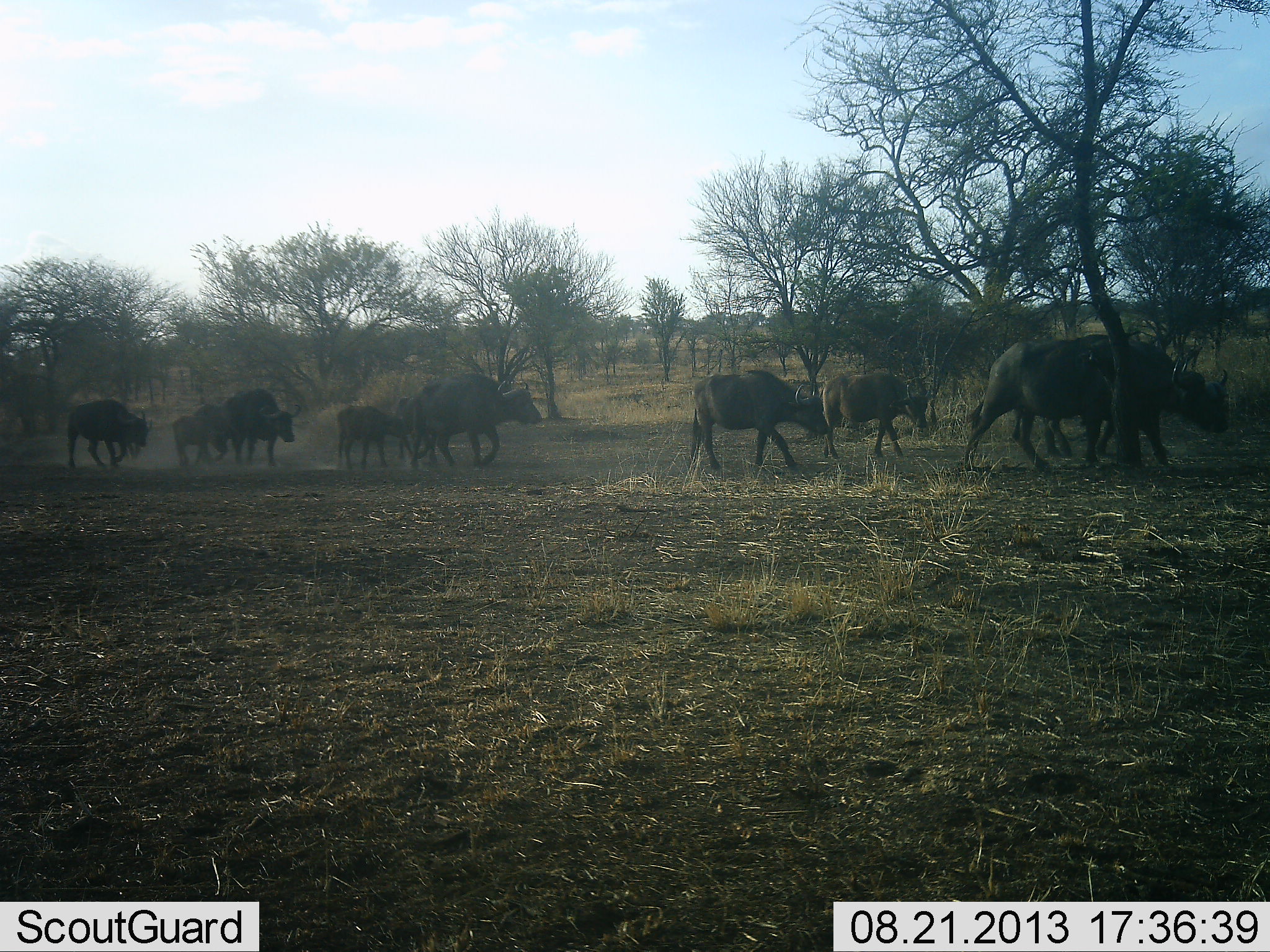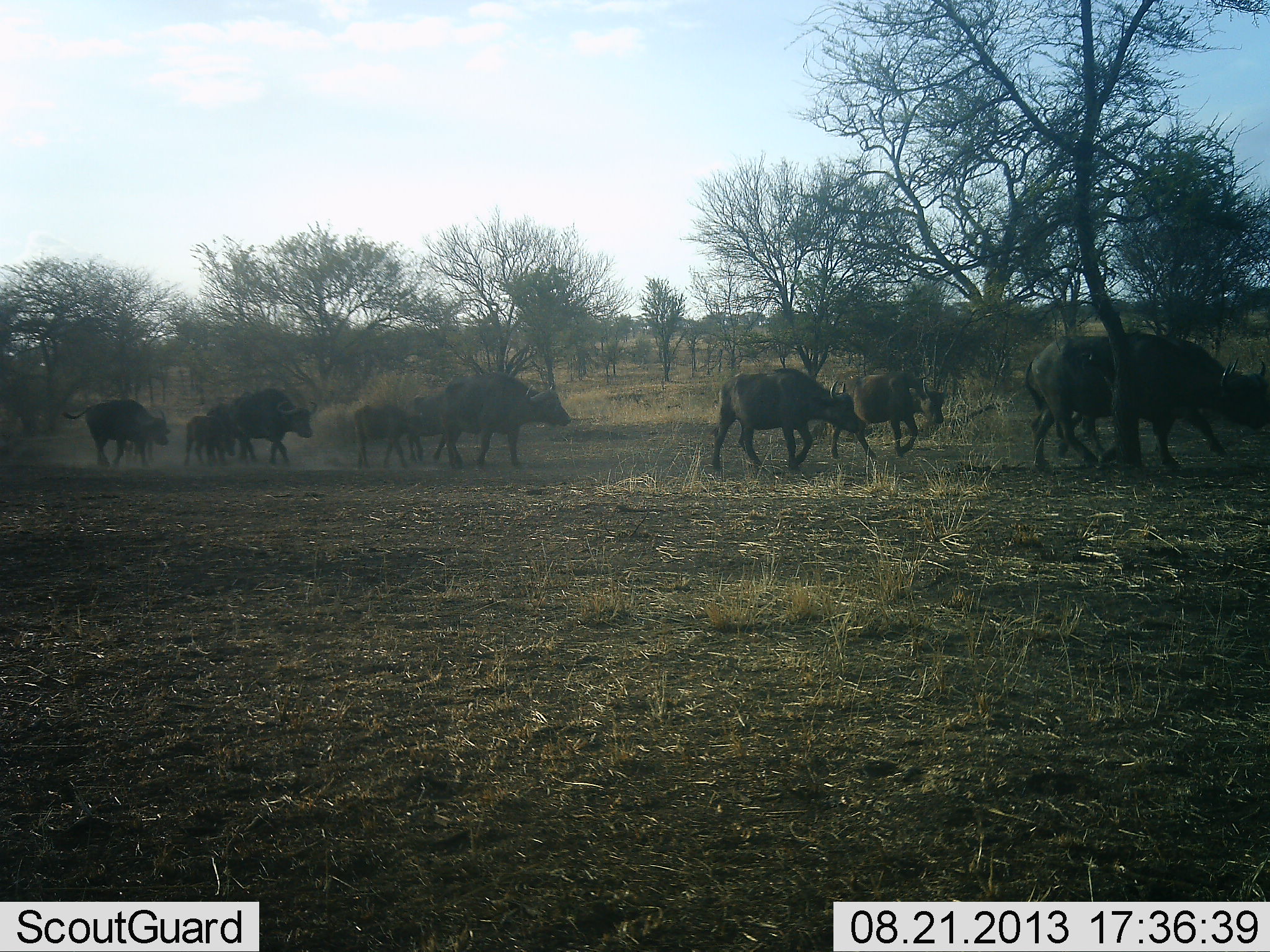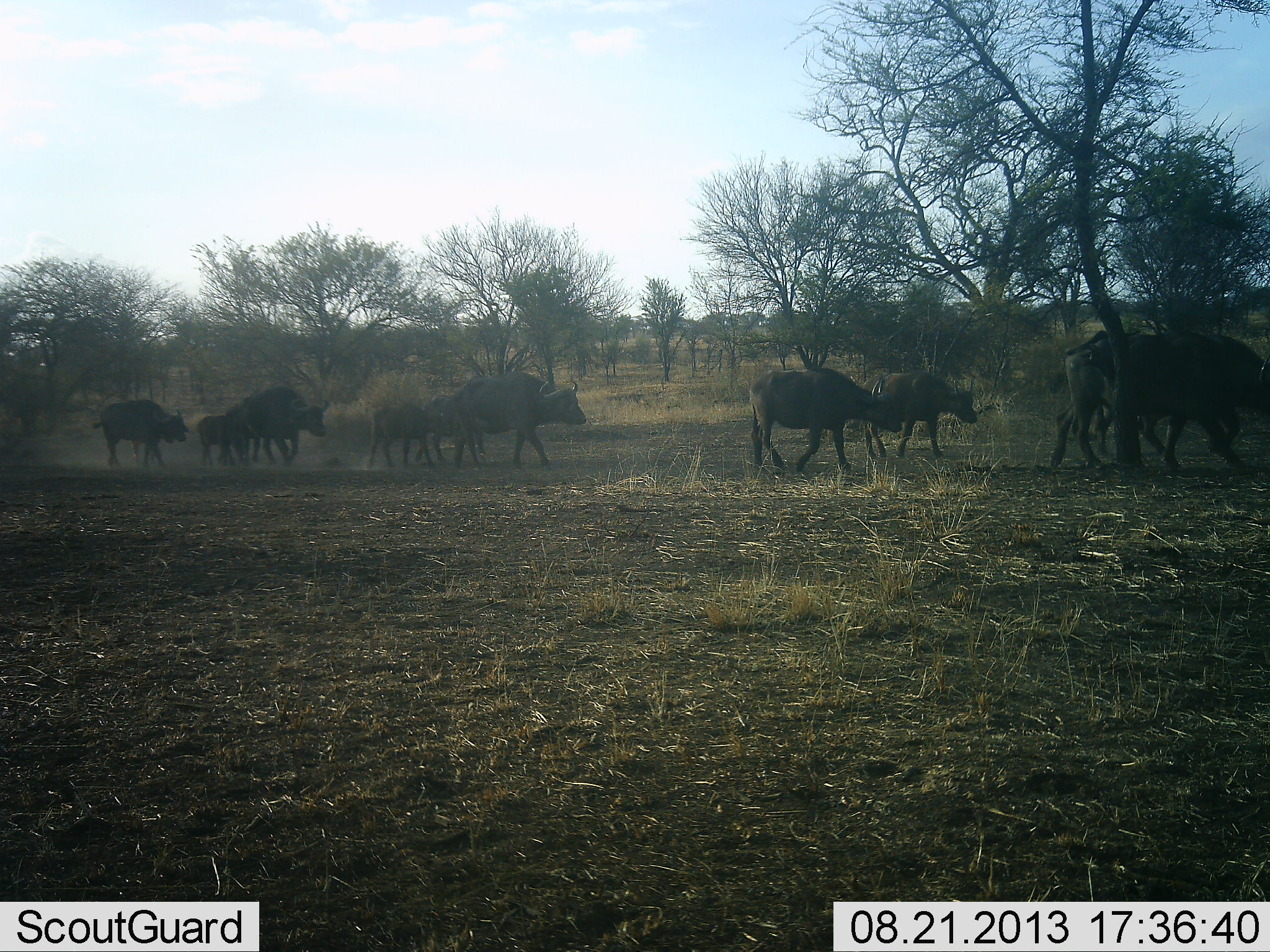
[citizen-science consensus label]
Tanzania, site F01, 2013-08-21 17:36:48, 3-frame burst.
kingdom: Animalia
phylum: Chordata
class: Mammalia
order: Artiodactyla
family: Bovidae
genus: Syncerus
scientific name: Syncerus caffer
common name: cape buffalo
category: buffalo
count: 10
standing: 4%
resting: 0%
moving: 100%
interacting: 0%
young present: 61%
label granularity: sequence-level